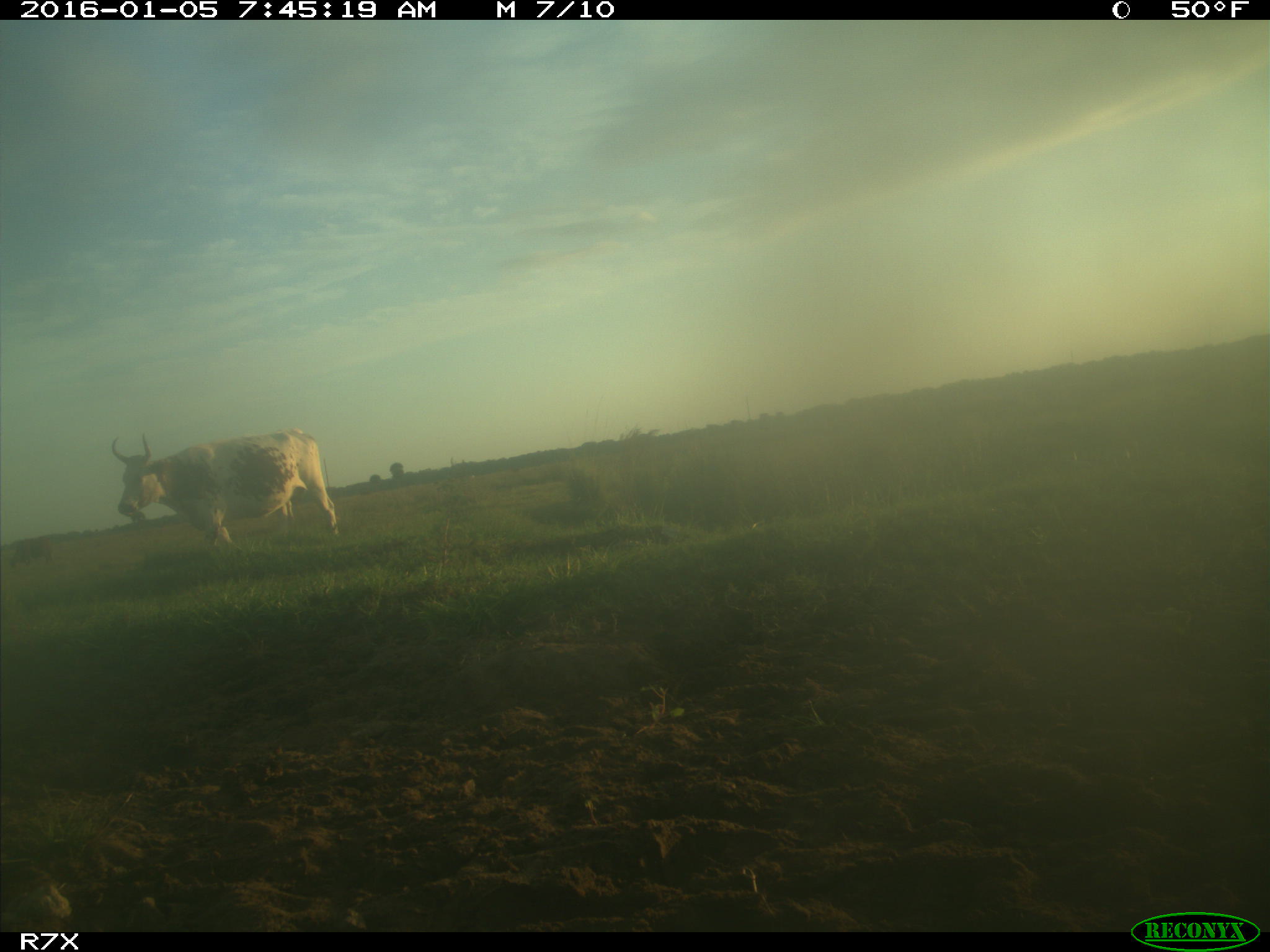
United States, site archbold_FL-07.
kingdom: Animalia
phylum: Chordata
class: Mammalia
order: Artiodactyla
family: Bovidae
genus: Bos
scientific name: Bos taurus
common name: domestic cow